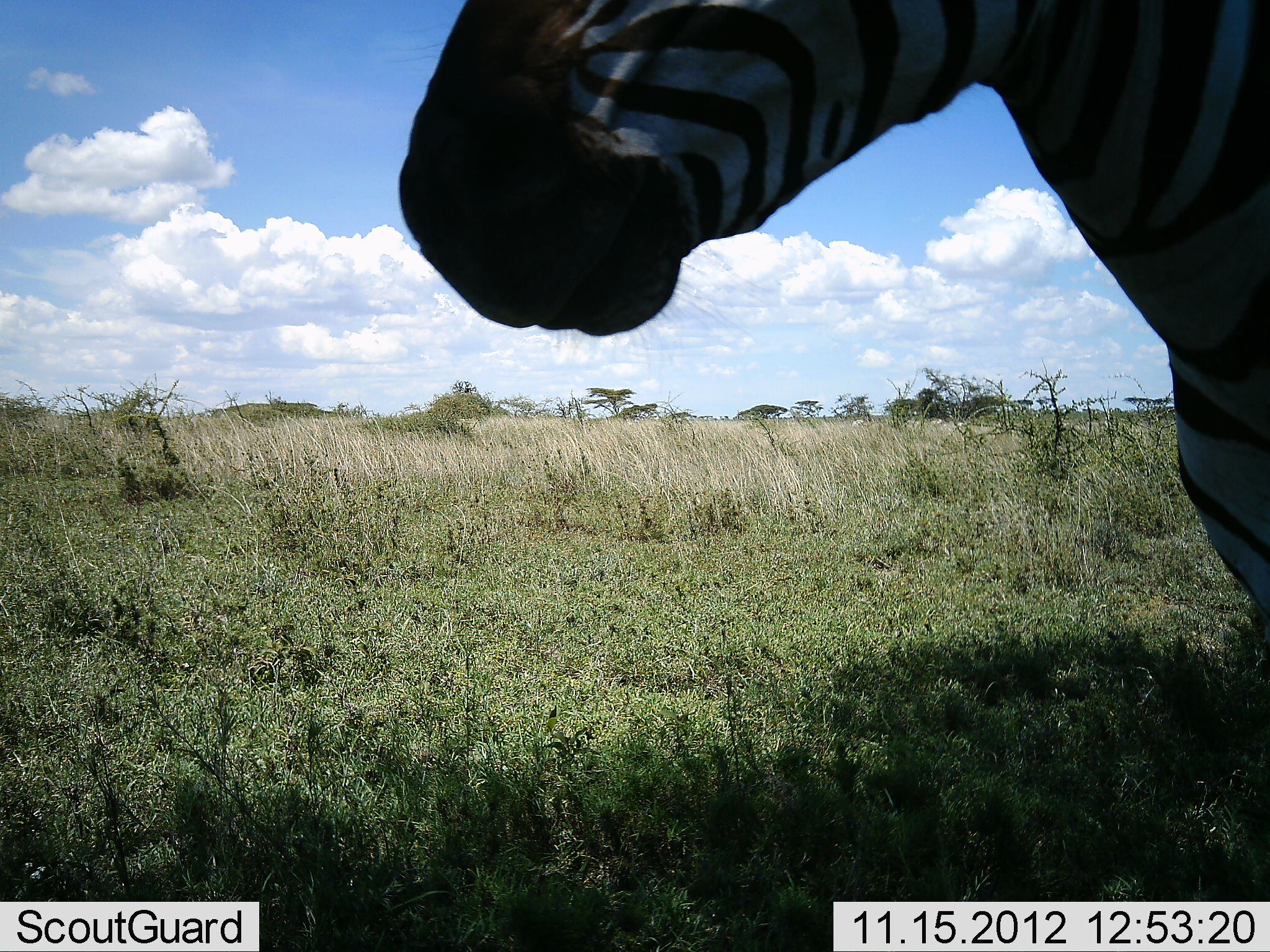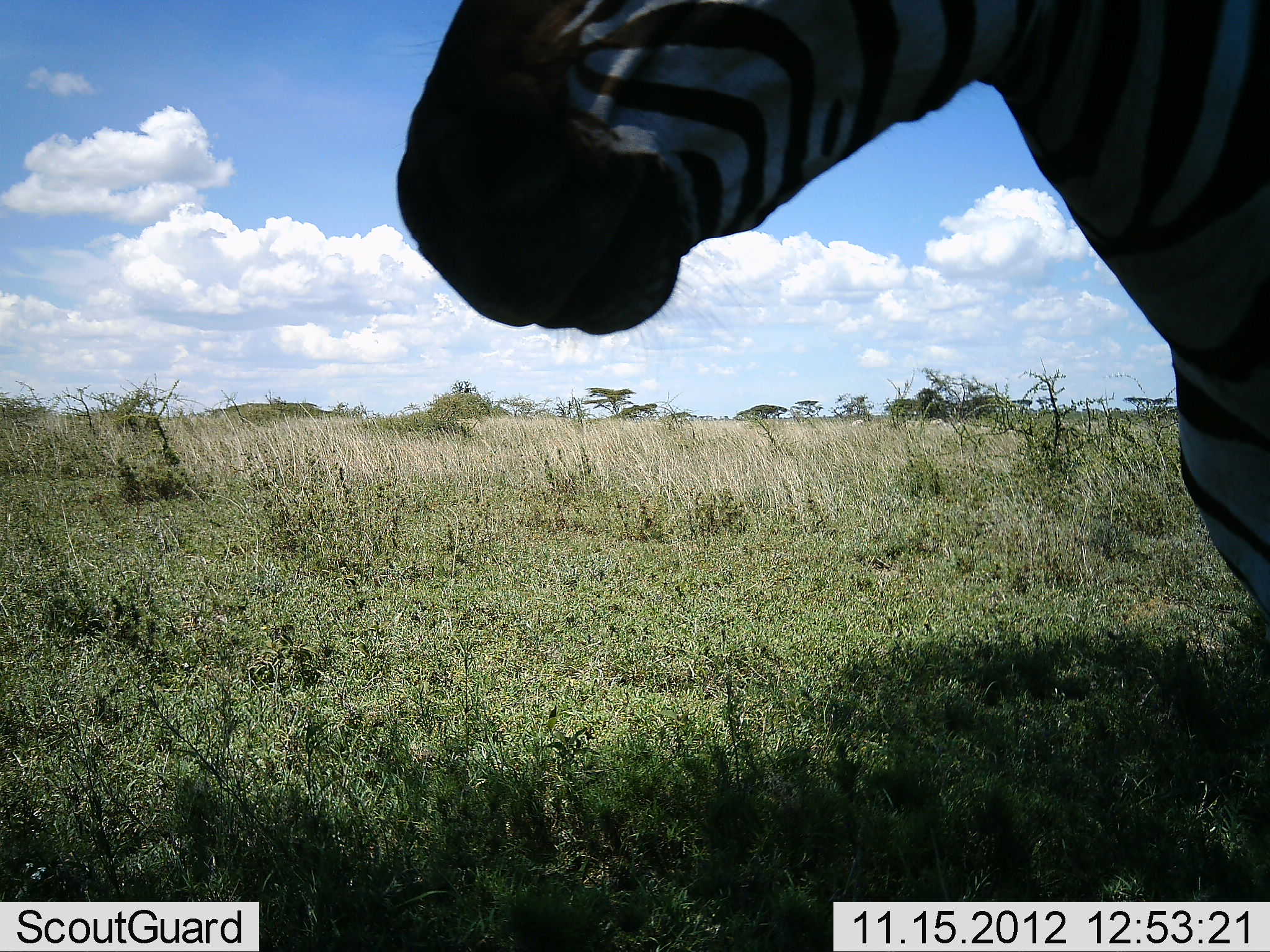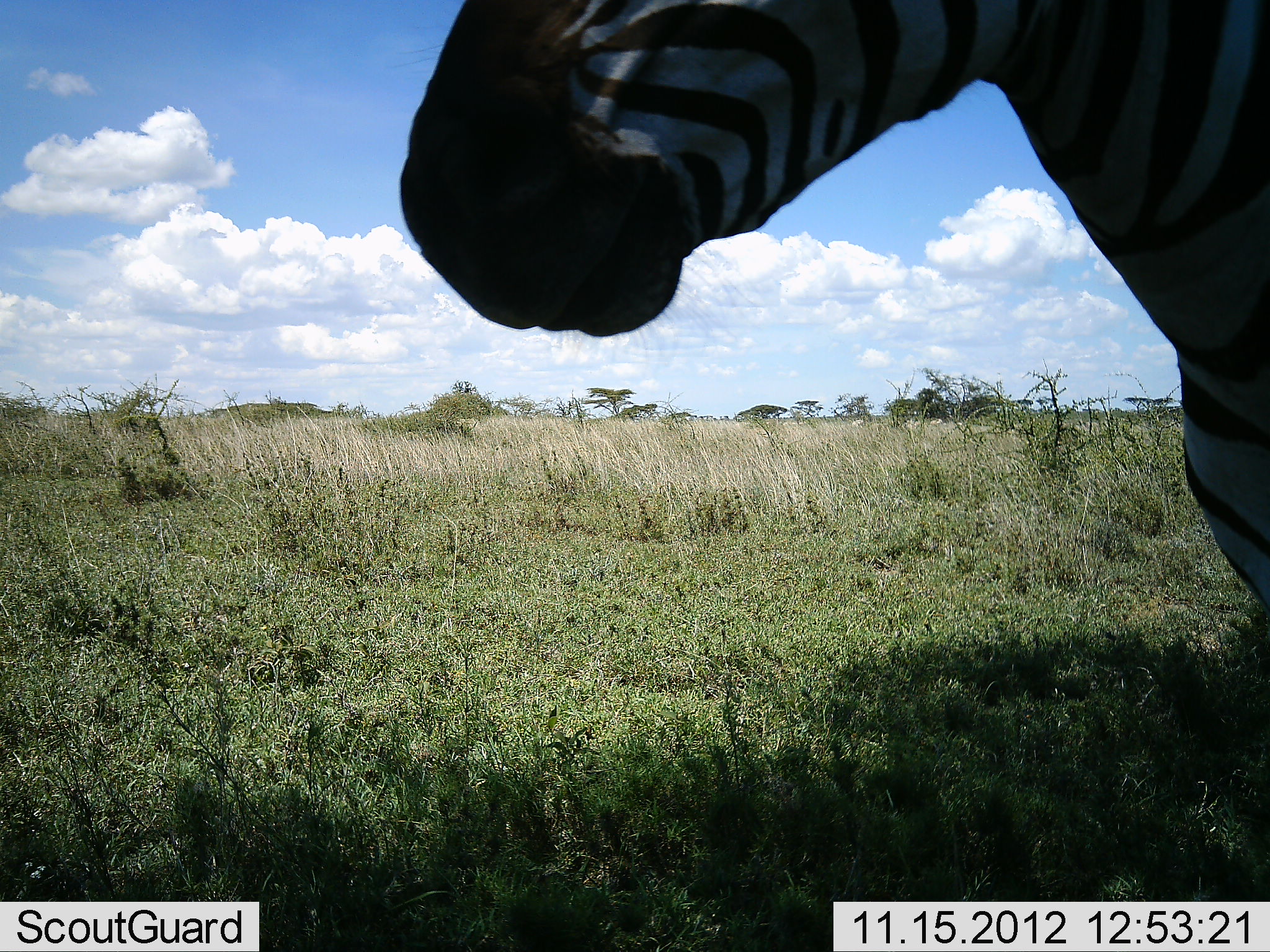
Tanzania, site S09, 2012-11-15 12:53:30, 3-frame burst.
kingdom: Animalia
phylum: Chordata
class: Mammalia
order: Perissodactyla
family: Equidae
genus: Equus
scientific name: Equus quagga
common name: plains zebra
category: zebra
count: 1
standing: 100%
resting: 0%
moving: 0%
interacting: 0%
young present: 0%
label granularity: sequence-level